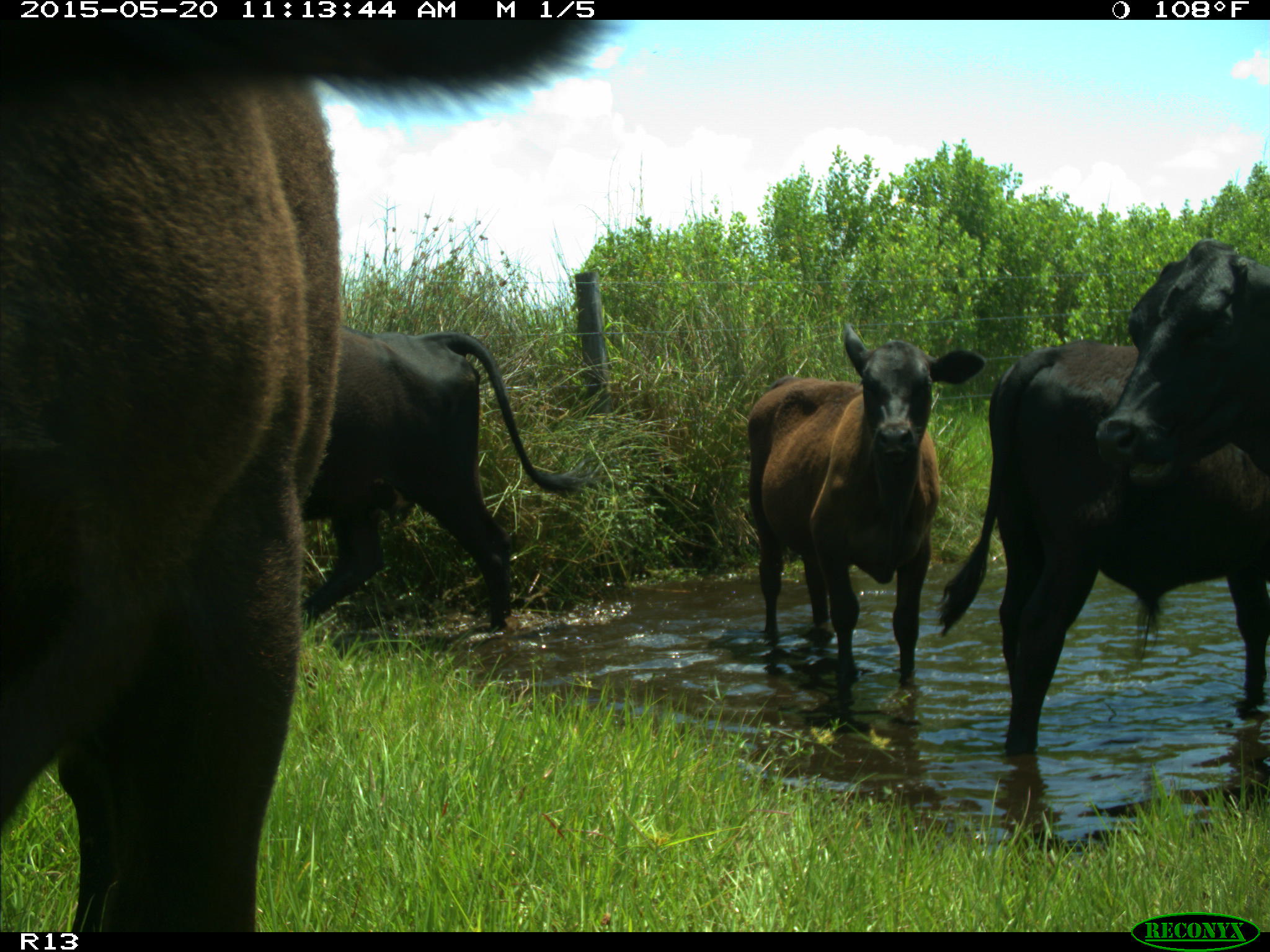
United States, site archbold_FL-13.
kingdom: Animalia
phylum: Chordata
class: Mammalia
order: Artiodactyla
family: Bovidae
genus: Bos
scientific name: Bos taurus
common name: domestic cow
Bos taurus (domestic cow).